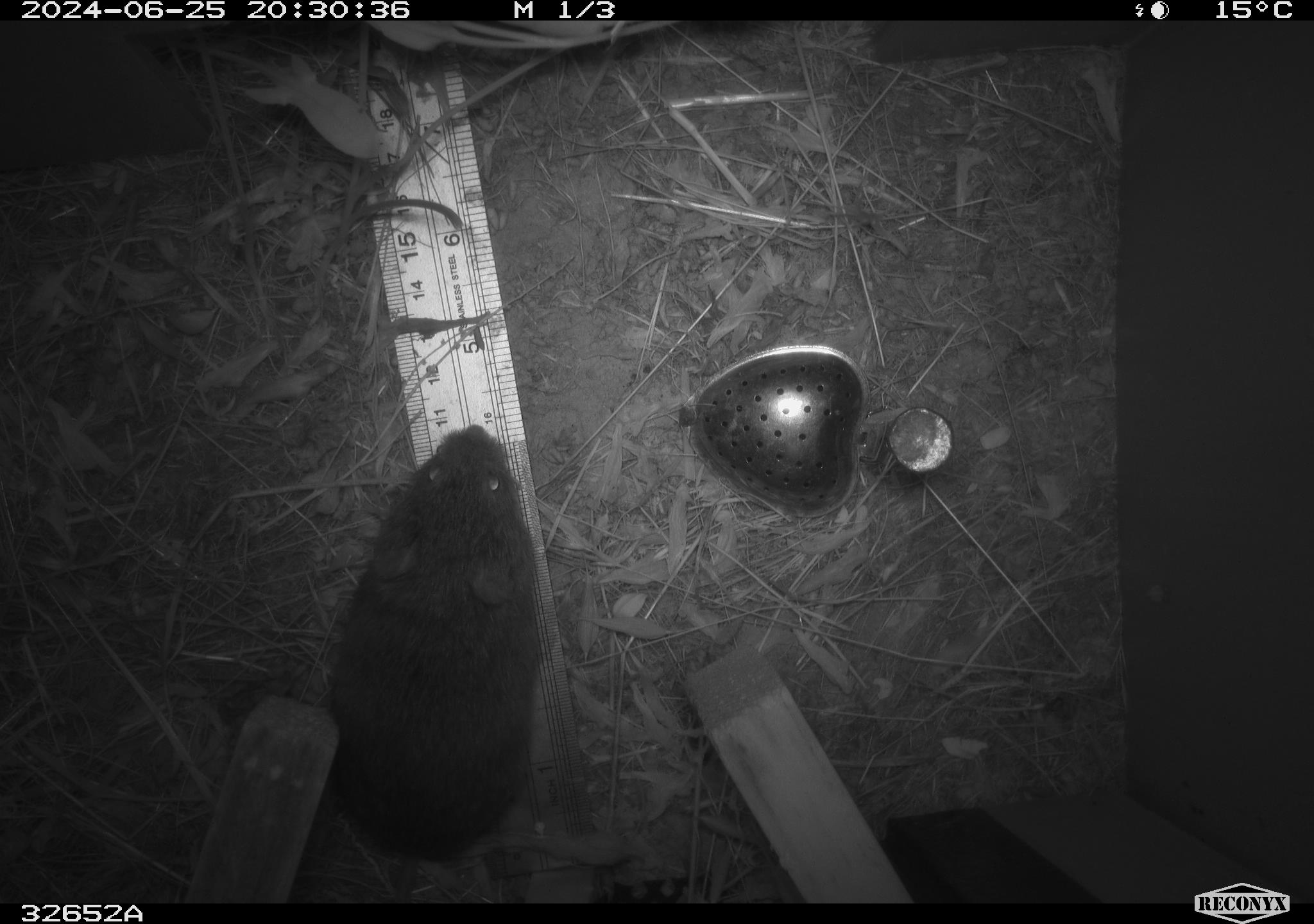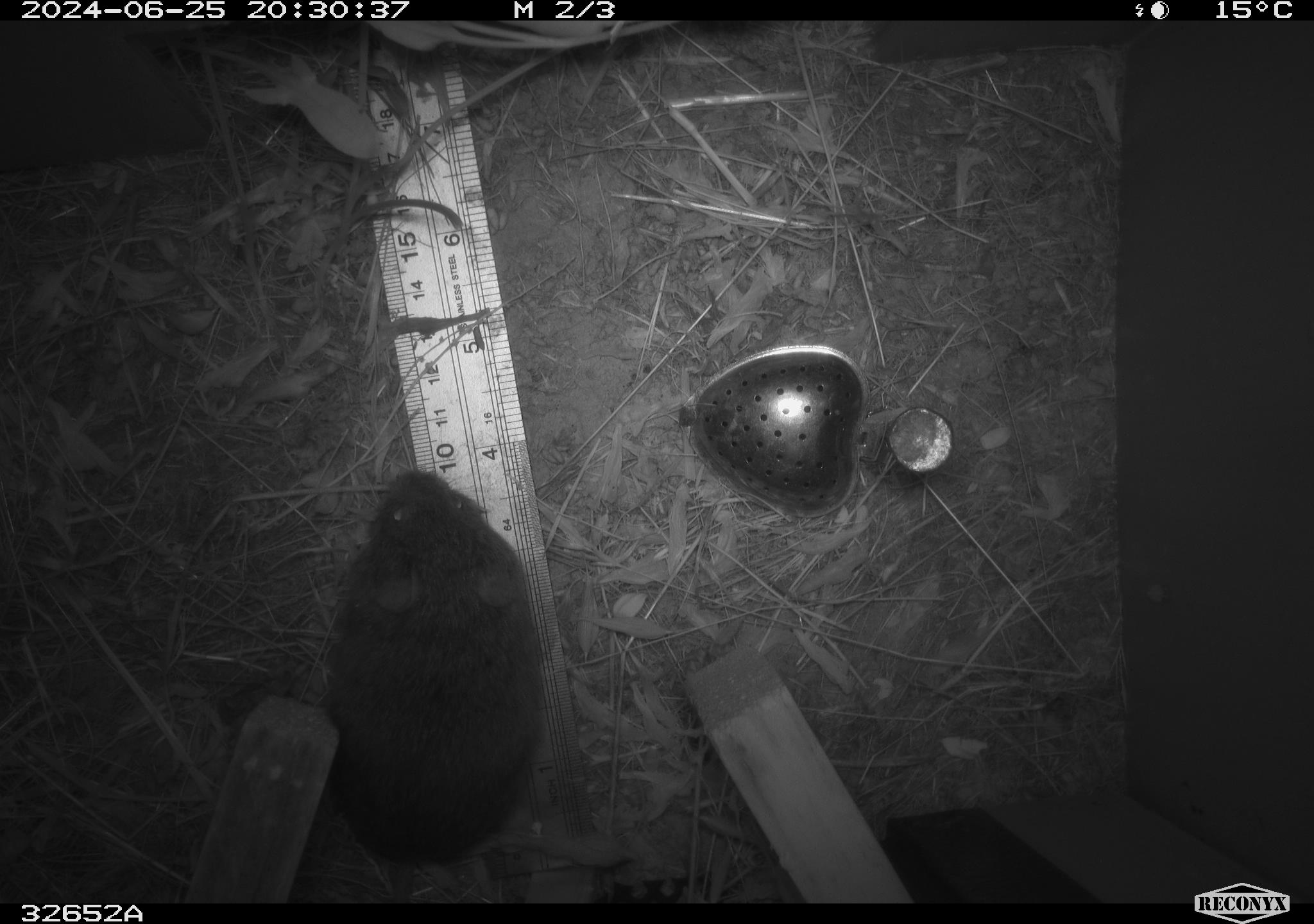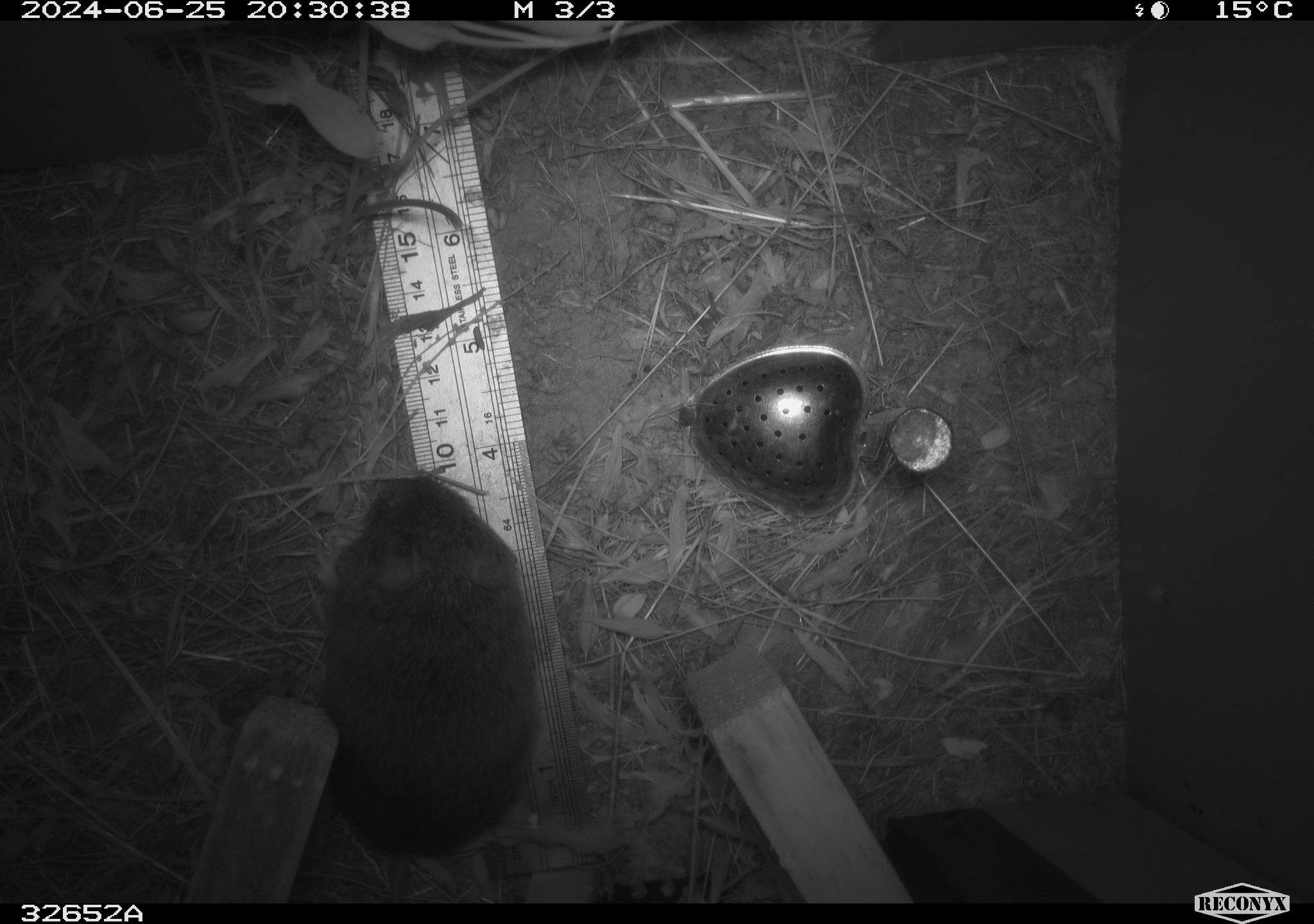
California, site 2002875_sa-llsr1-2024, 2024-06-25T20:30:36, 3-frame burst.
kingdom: Animalia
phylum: Chordata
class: Mammalia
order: Rodentia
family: Cricetidae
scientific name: Arvicolinae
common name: voles, lemmings, and muskrats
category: arvicolinae subfamily